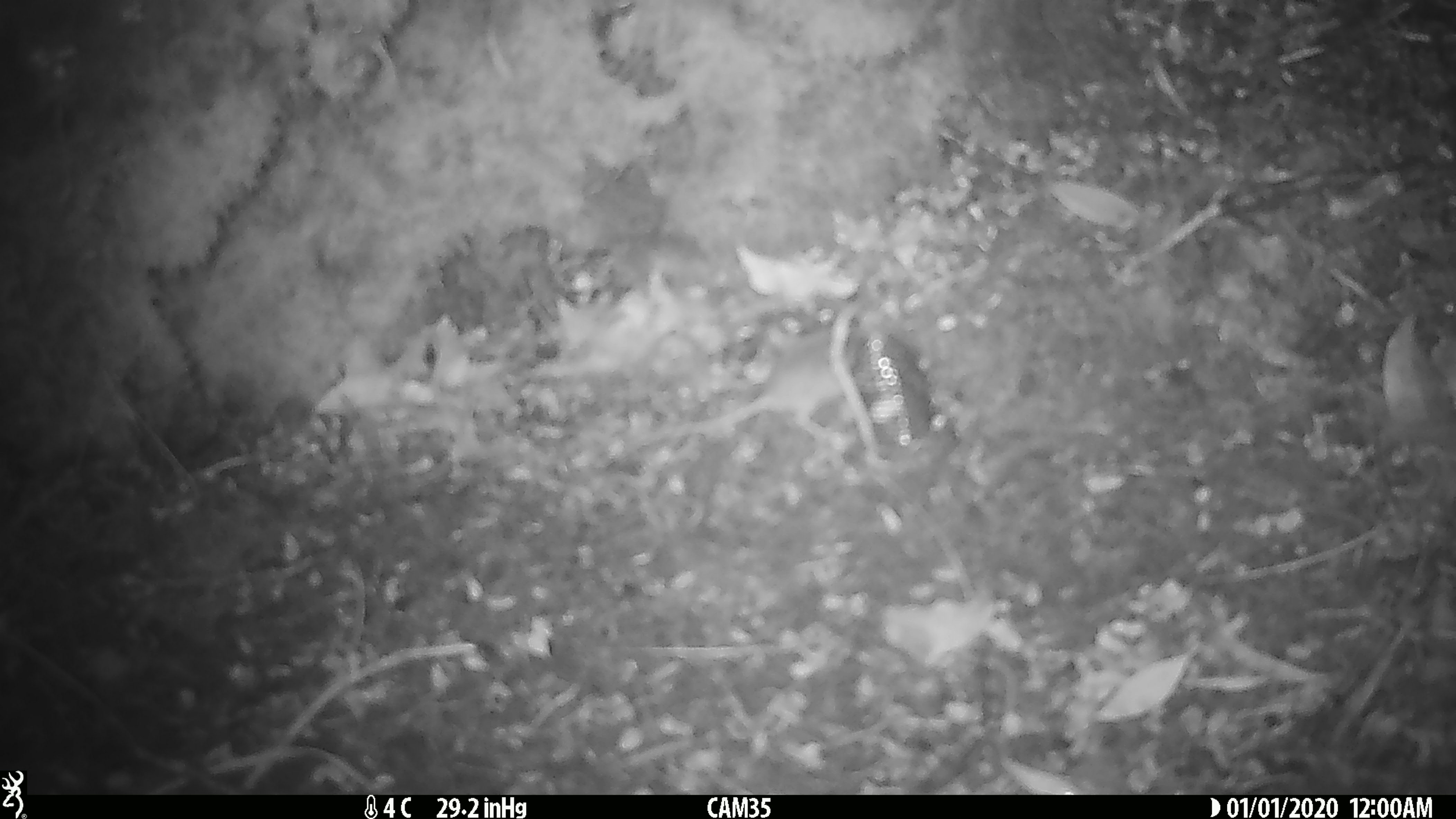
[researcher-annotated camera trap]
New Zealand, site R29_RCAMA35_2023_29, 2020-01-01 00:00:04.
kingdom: Animalia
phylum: Chordata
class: Mammalia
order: Rodentia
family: Muridae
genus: Mus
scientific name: Mus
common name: mouse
Mouse (Mus).